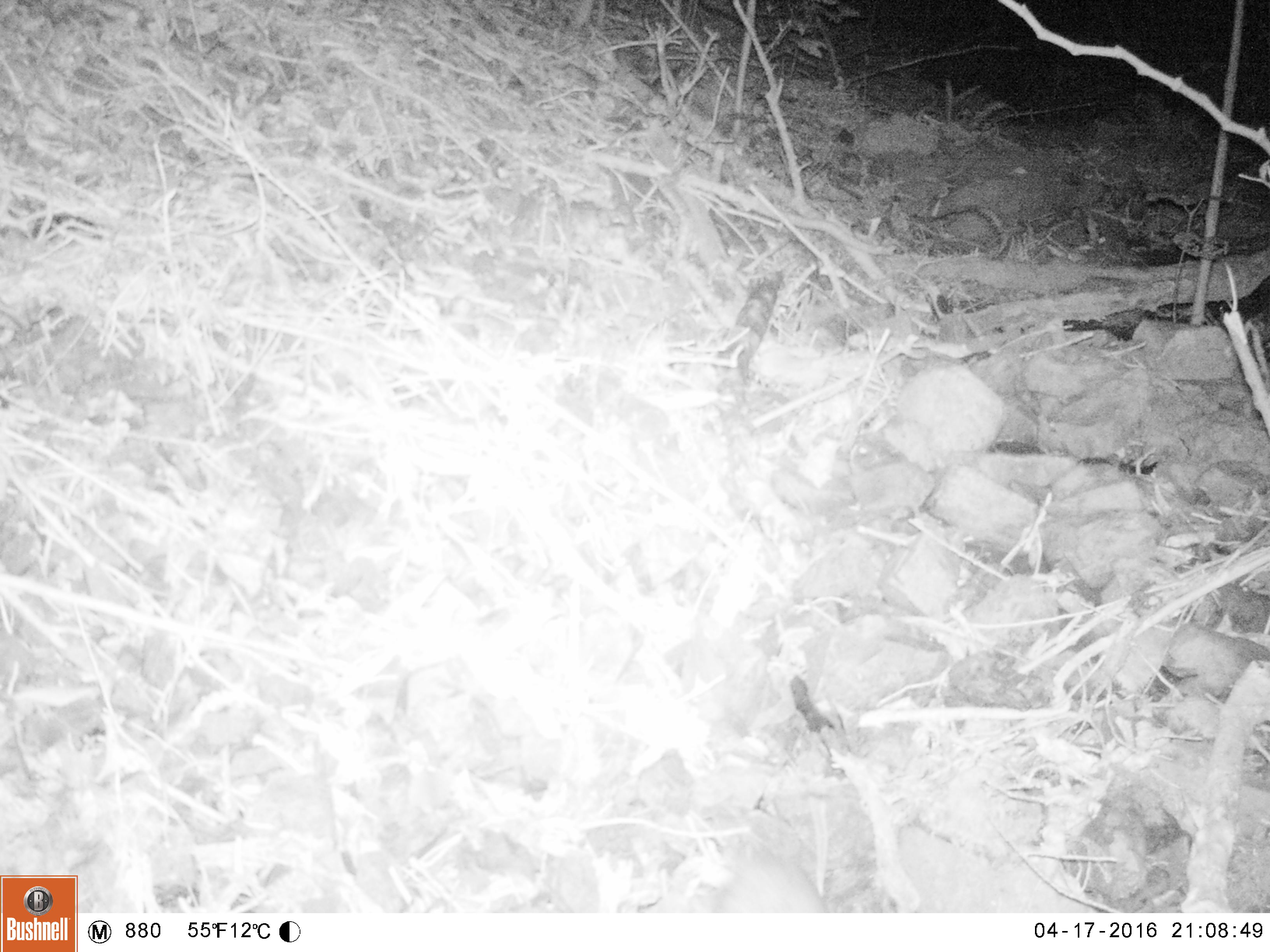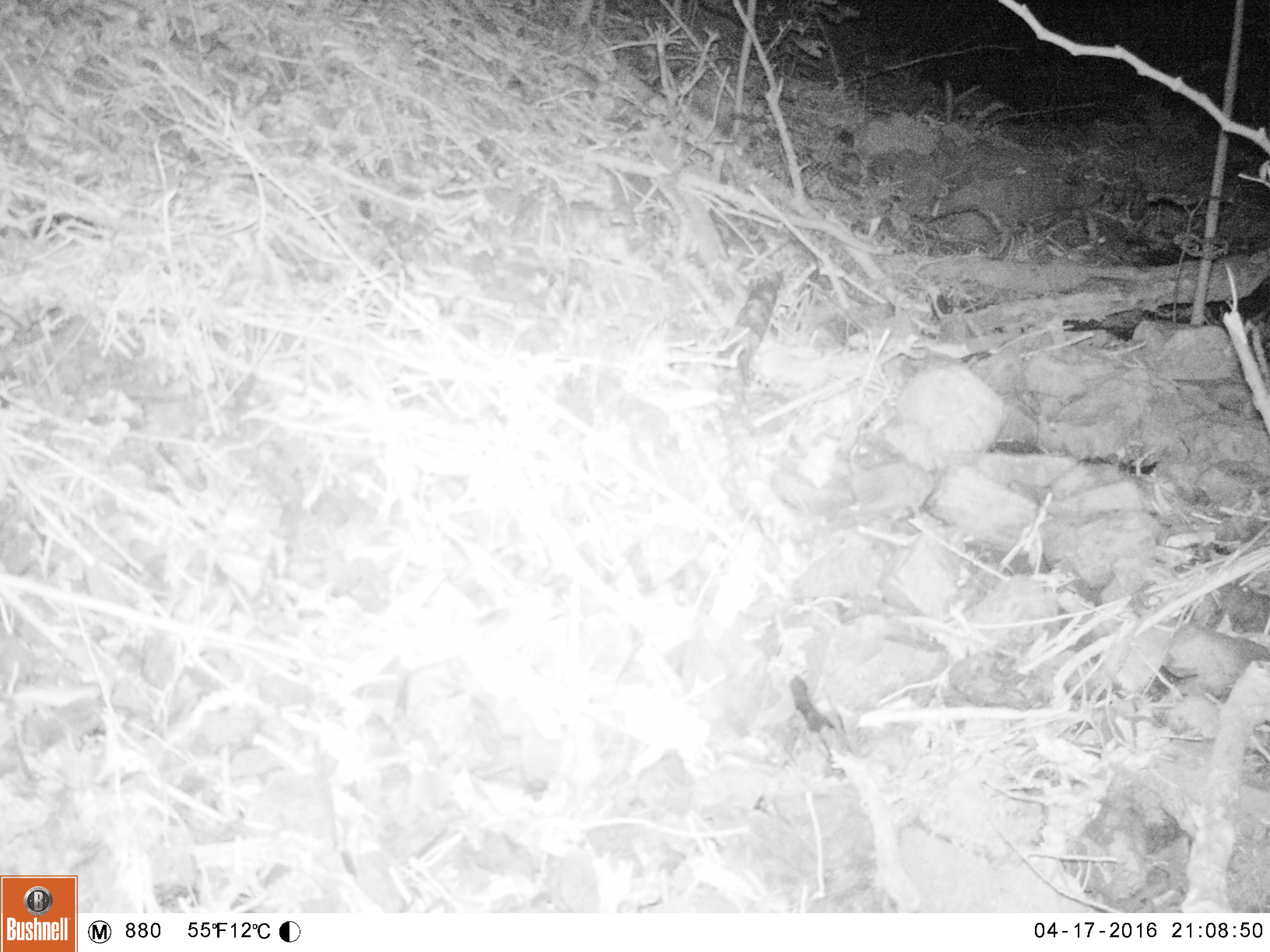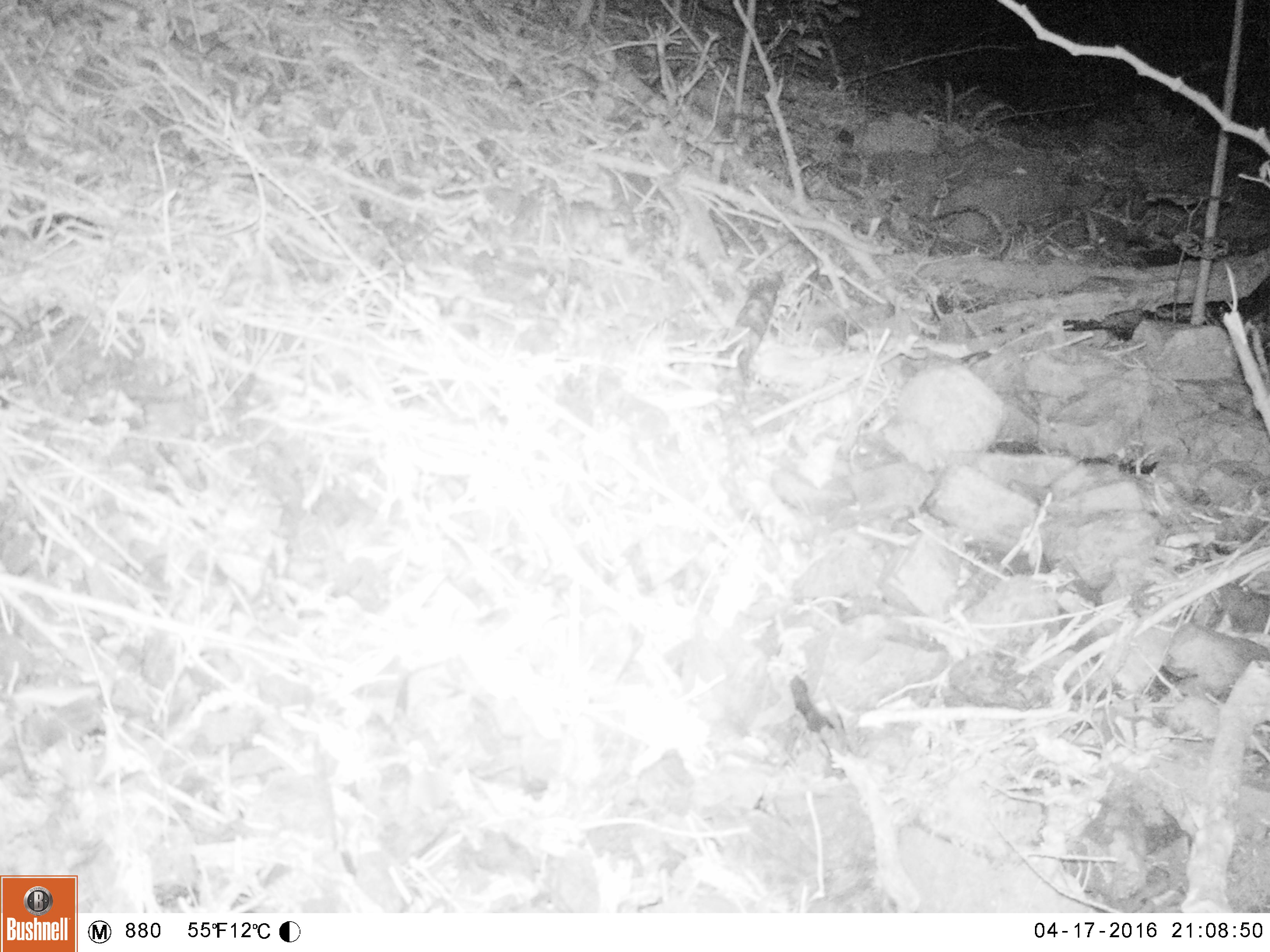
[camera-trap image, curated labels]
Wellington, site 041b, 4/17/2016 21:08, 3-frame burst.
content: unidentified animal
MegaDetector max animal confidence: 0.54